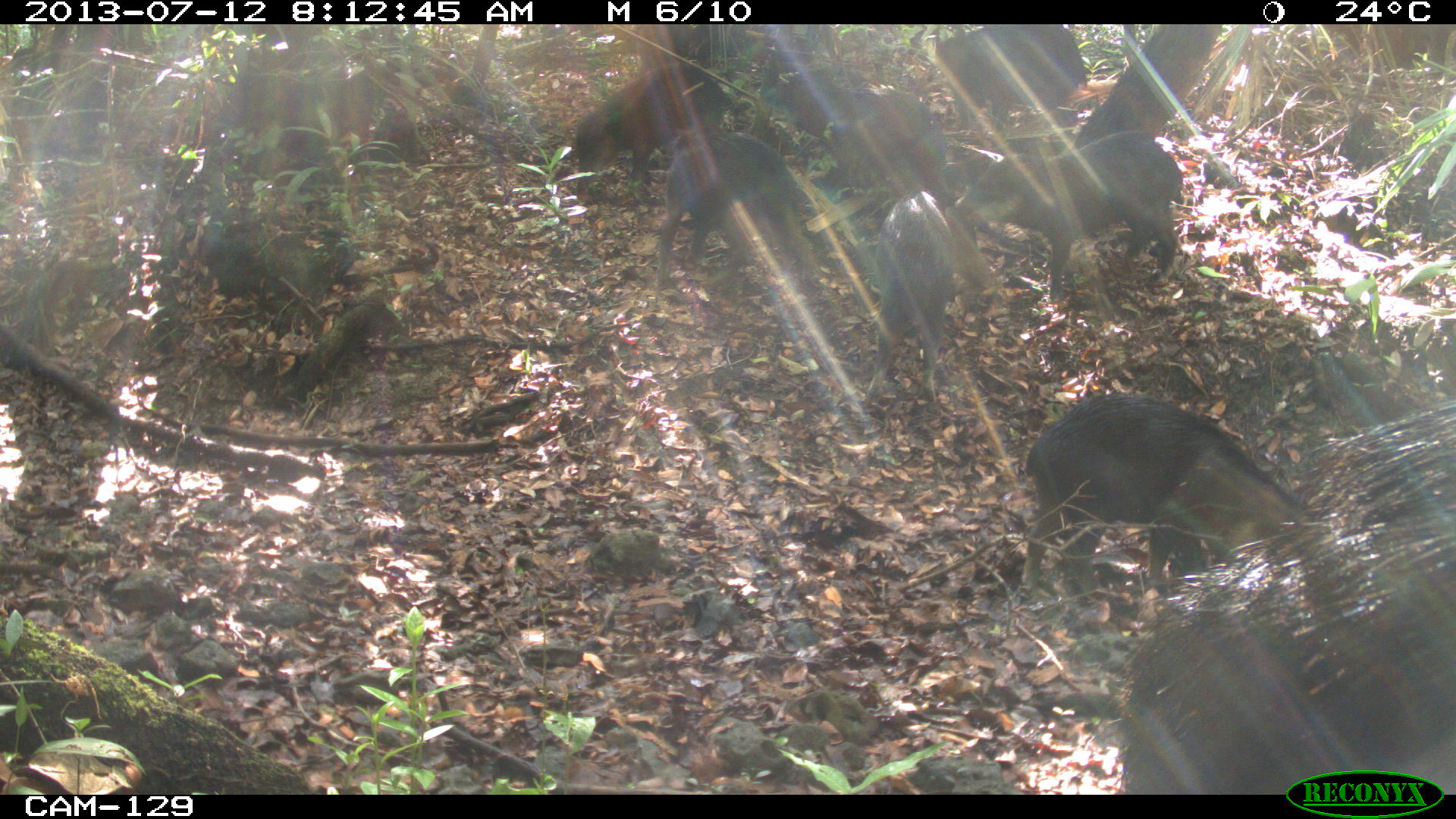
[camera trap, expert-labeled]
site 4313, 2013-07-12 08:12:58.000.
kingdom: Animalia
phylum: Chordata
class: Mammalia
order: Artiodactyla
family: Tayassuidae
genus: Tayassu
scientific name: Tayassu pecari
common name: white-lipped peccary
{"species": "Tayassu pecari (white-lipped peccary)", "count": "20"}